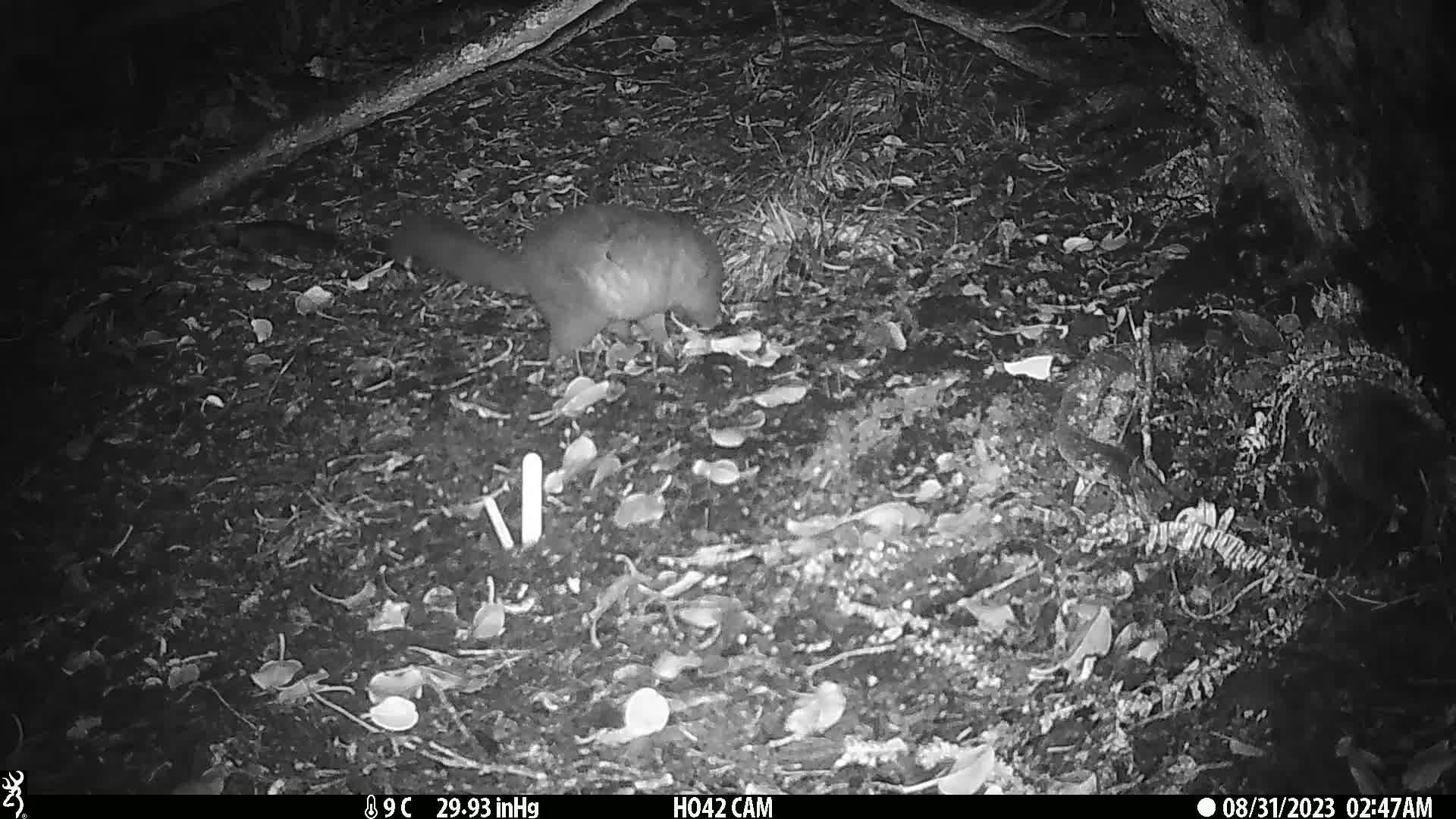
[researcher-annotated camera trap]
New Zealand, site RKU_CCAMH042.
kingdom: Animalia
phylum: Chordata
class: Mammalia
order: Diprotodontia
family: Phalangeridae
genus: Trichosurus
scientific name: Trichosurus vulpecula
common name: common brushtail possum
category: possum